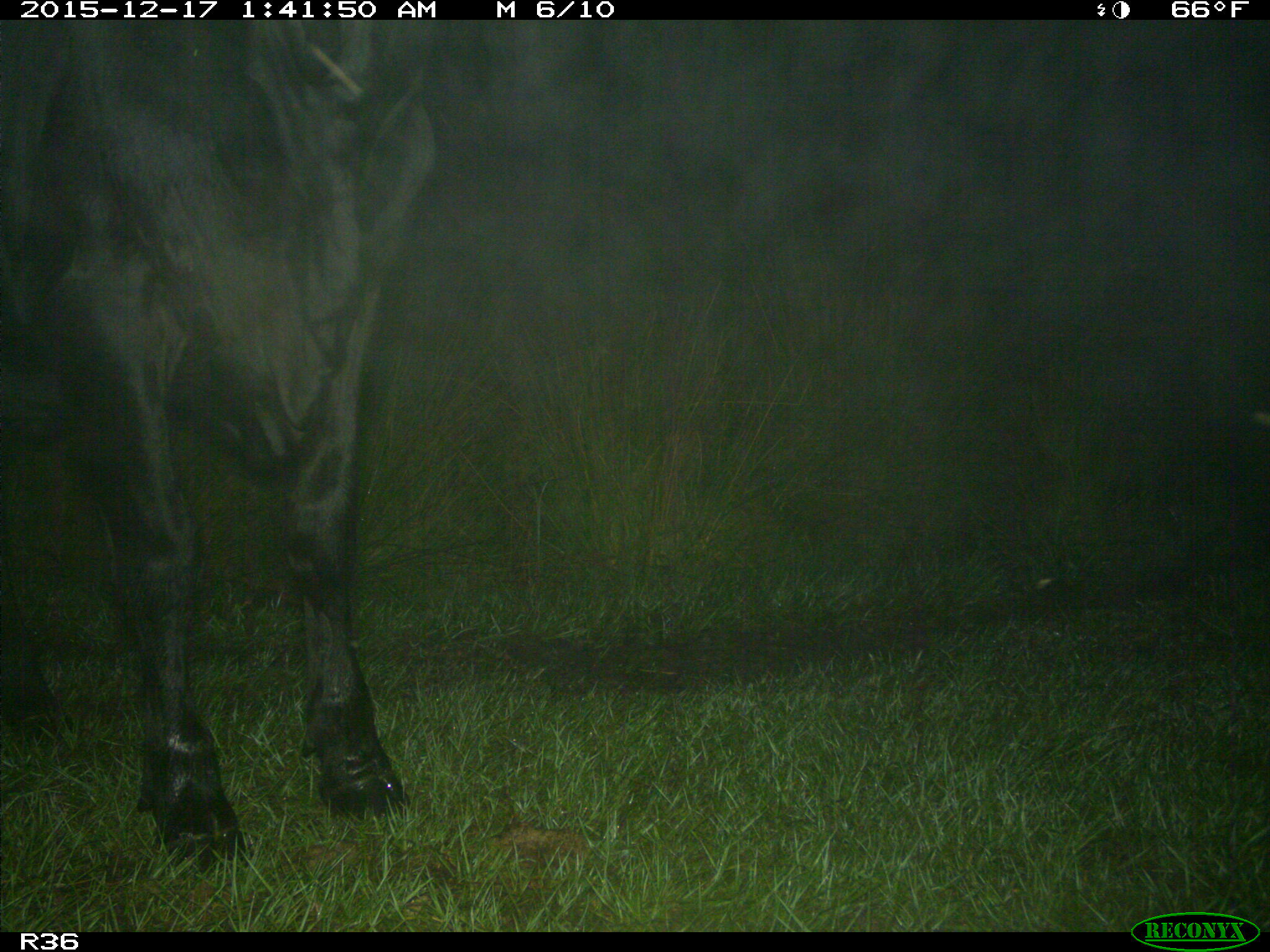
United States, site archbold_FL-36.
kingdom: Animalia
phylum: Chordata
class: Mammalia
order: Artiodactyla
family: Bovidae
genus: Bos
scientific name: Bos taurus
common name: domestic cow